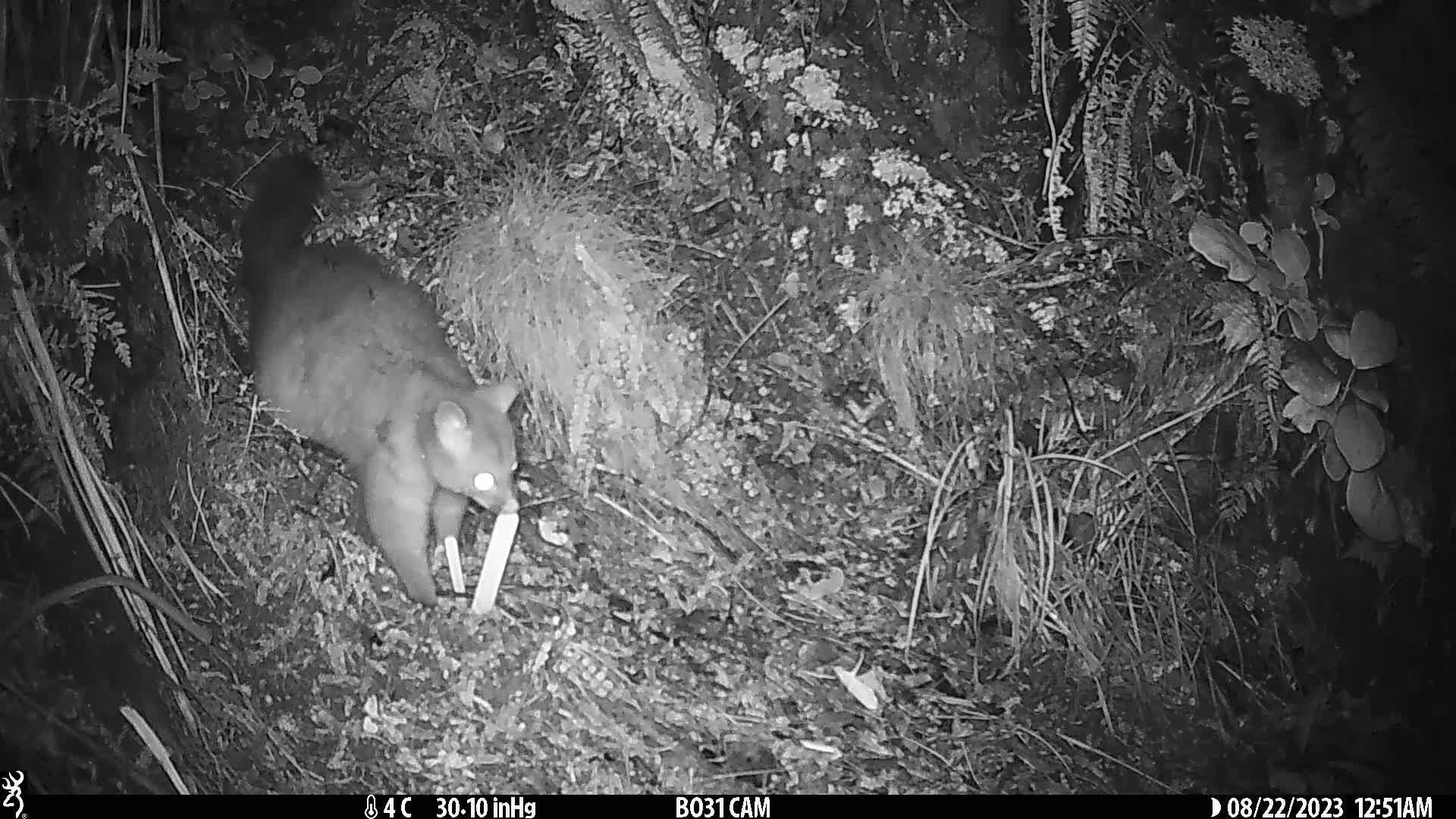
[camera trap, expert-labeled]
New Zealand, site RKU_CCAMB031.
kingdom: Animalia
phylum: Chordata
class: Mammalia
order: Diprotodontia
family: Phalangeridae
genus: Trichosurus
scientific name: Trichosurus vulpecula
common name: common brushtail possum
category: possum